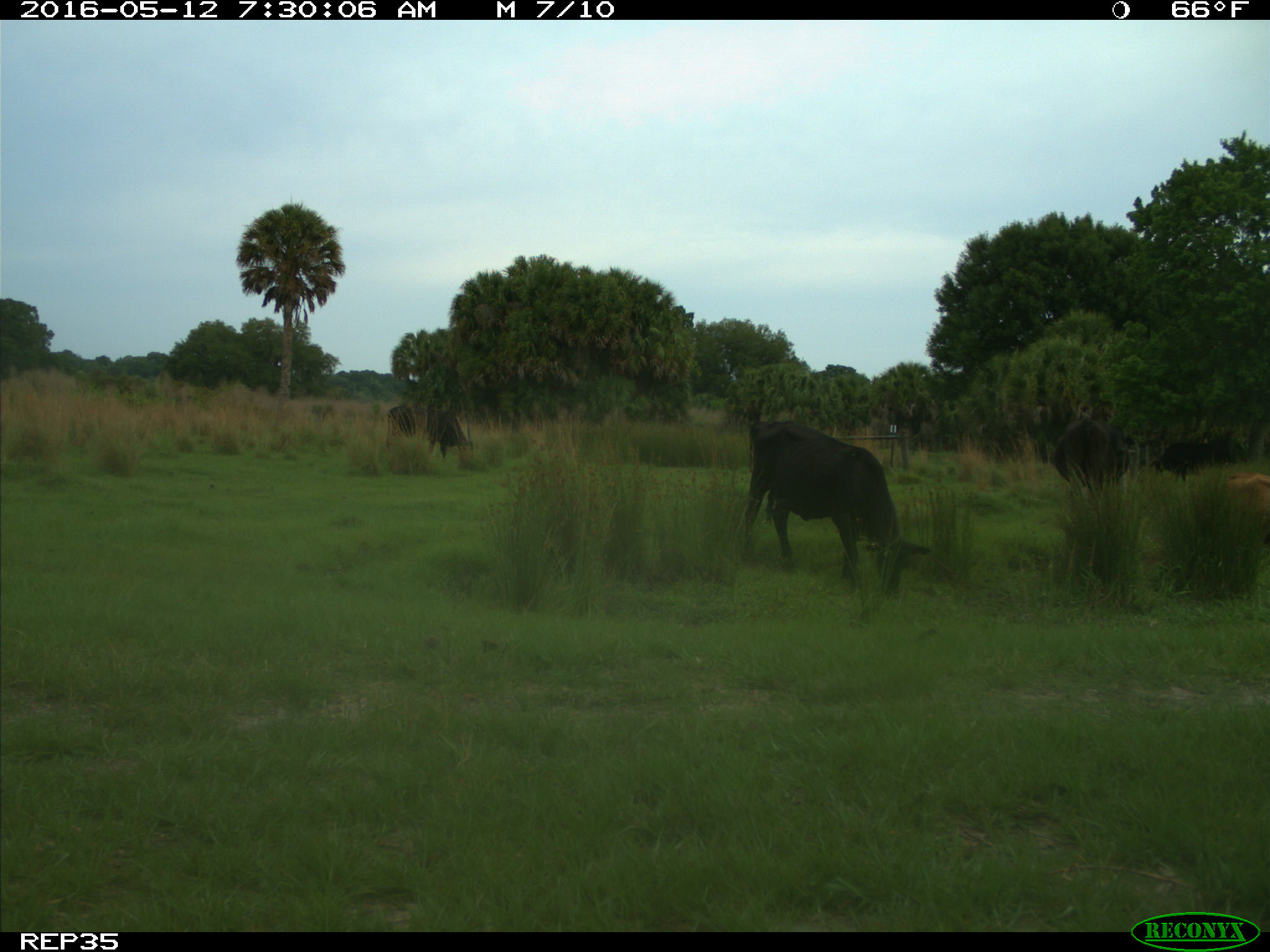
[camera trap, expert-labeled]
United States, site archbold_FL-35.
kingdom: Animalia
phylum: Chordata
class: Mammalia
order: Artiodactyla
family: Bovidae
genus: Bos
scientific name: Bos taurus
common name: domestic cow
Bos taurus (domestic cow).